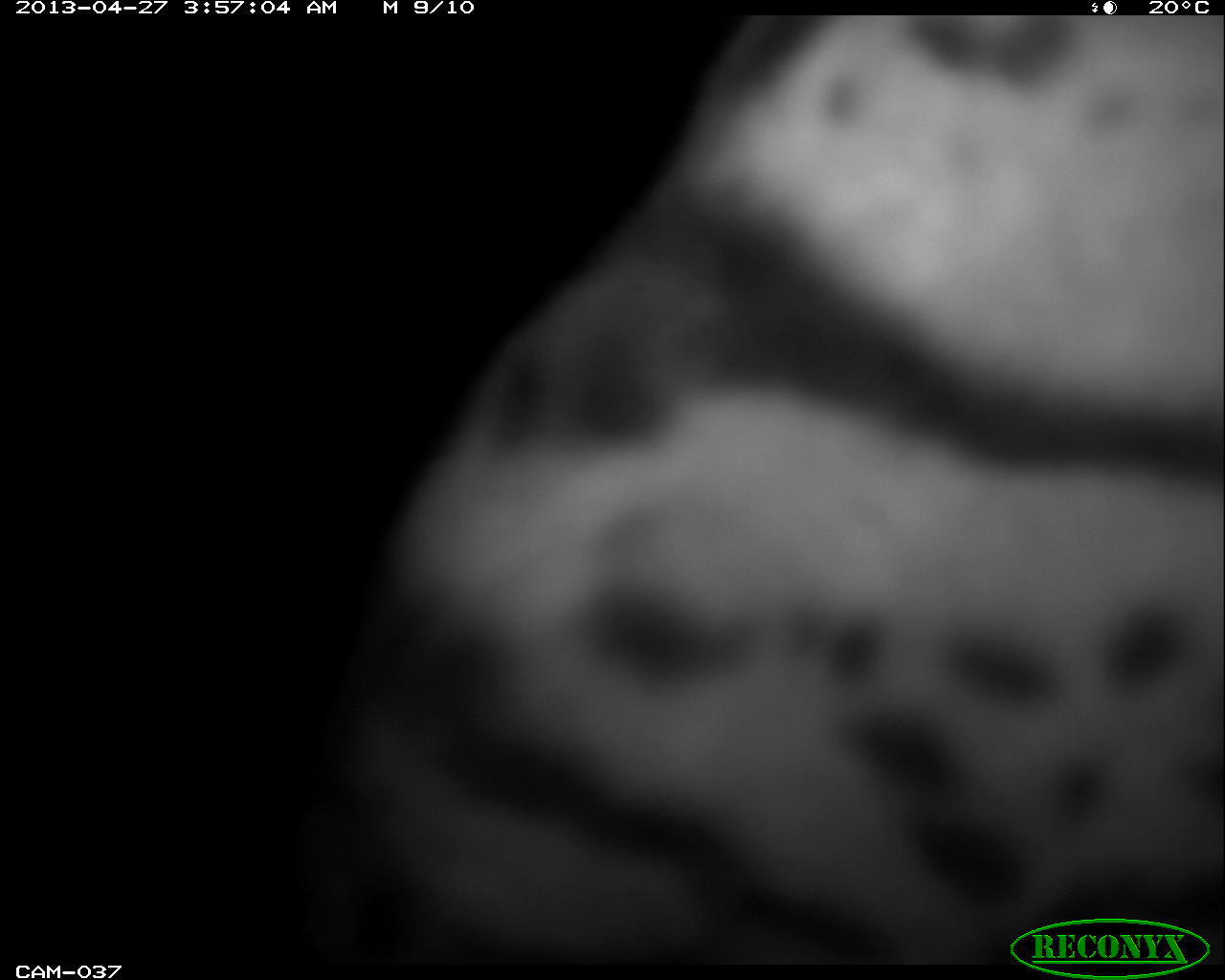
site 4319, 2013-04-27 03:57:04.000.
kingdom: Animalia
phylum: Chordata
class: Mammalia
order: Carnivora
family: Felidae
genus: Leopardus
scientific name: Leopardus pardalis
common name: ocelot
Leopardus pardalis (ocelot), count 1.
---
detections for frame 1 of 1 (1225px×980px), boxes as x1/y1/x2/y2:
leopardus pardalis: 300/15/1225/964